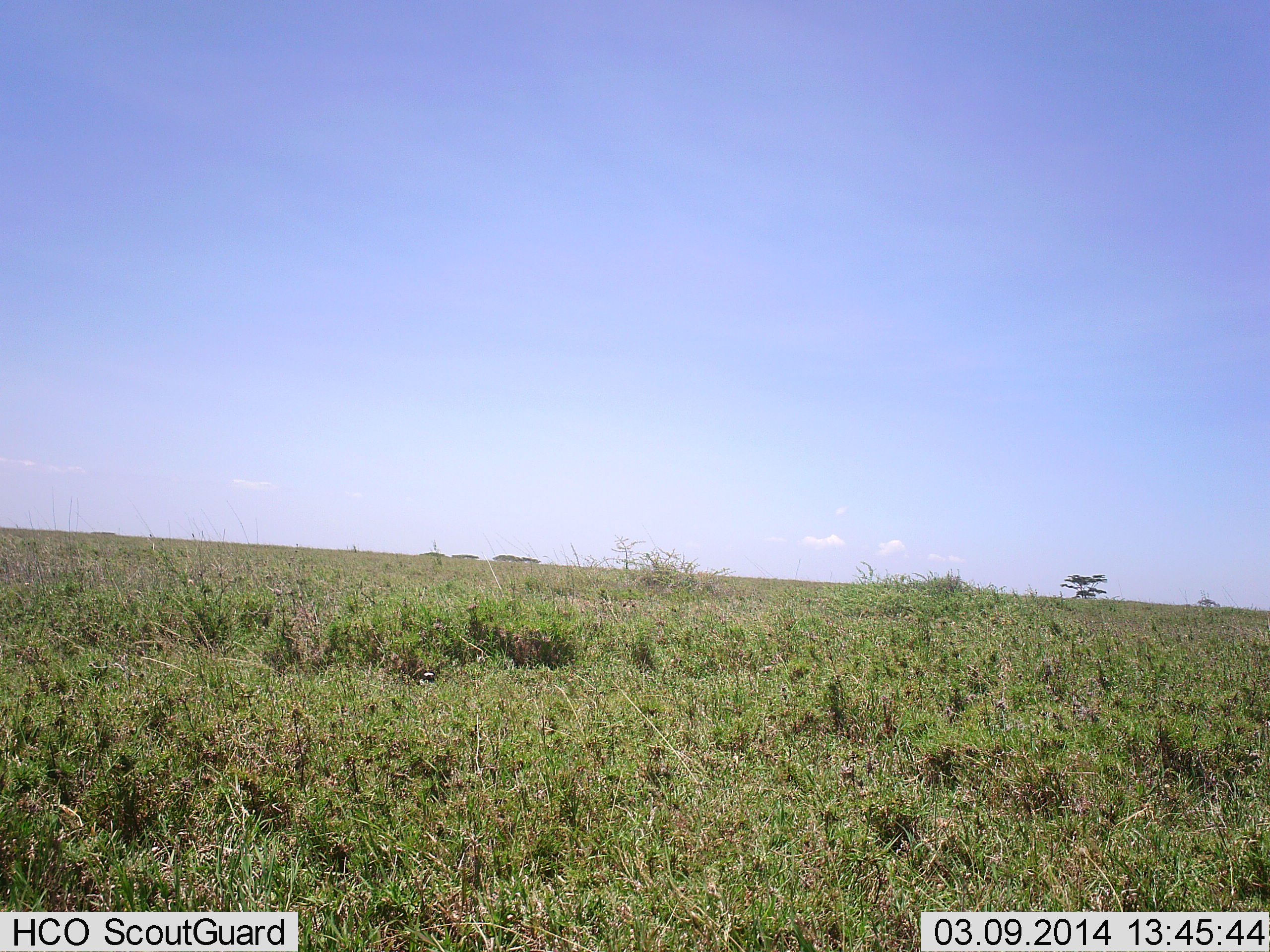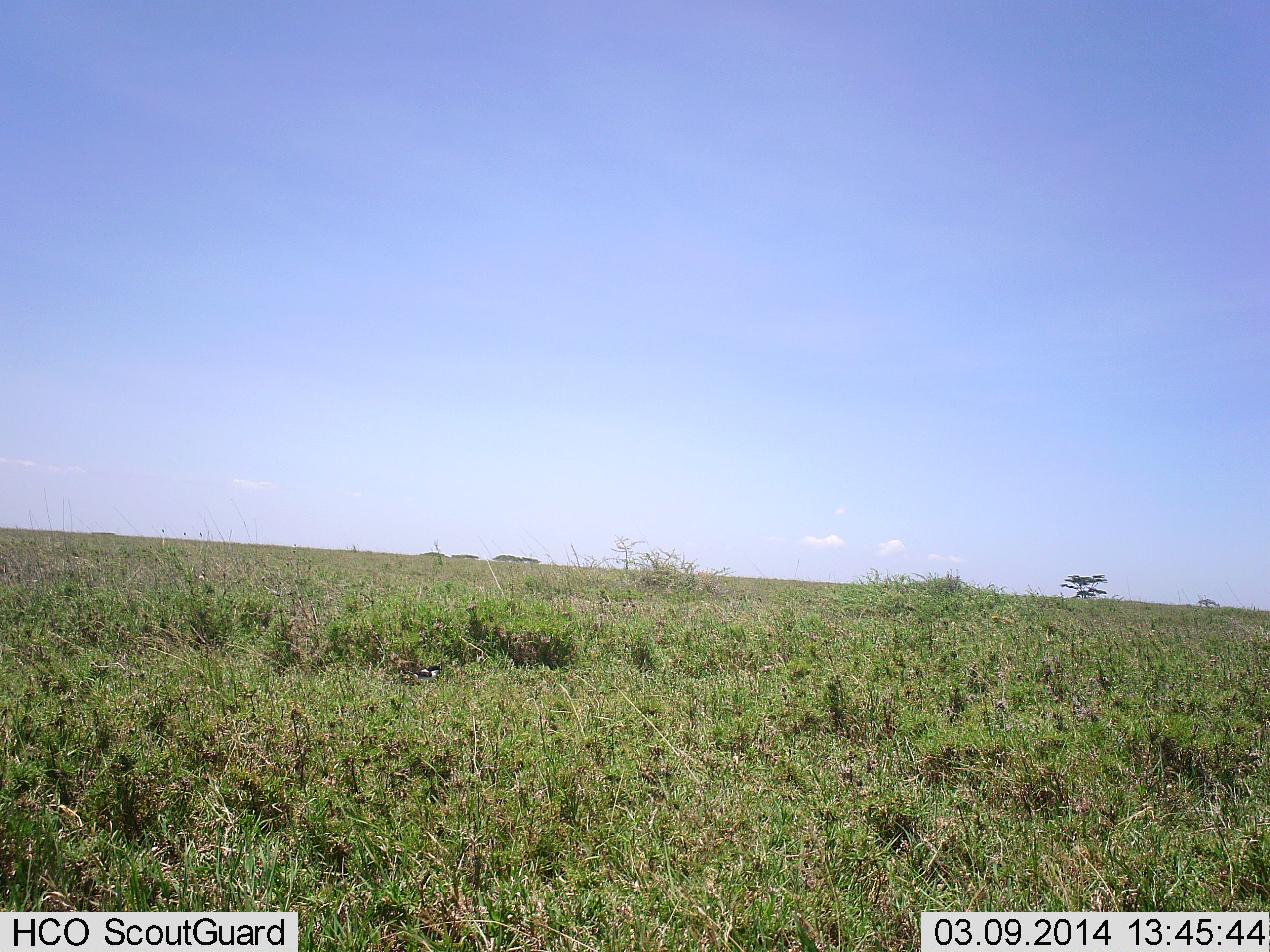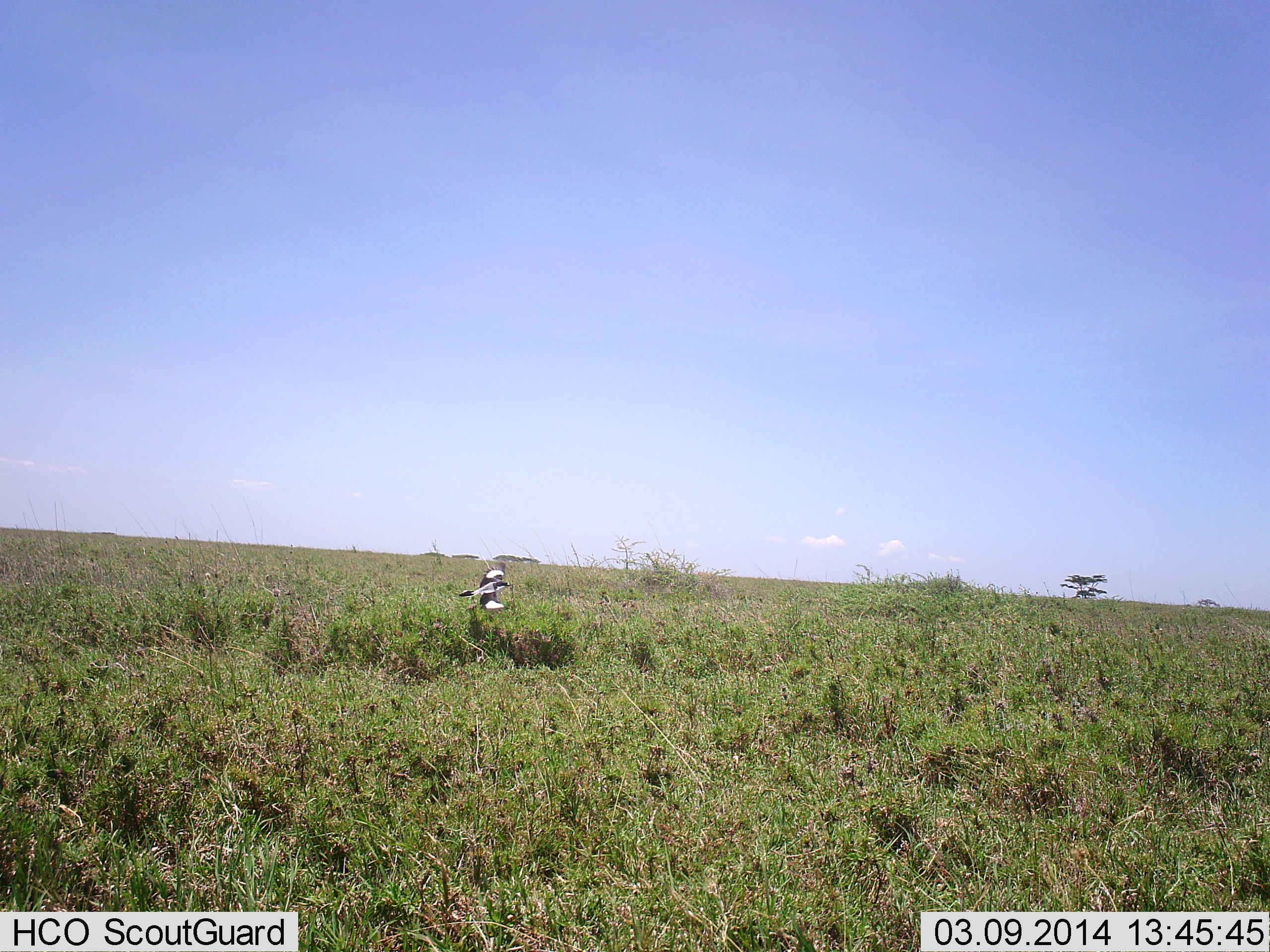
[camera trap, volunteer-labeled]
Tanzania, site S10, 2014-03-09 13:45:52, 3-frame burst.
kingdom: Animalia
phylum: Chordata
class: Aves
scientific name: Aves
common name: bird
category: otherbird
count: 1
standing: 0%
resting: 0%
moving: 100%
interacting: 0%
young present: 0%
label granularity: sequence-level